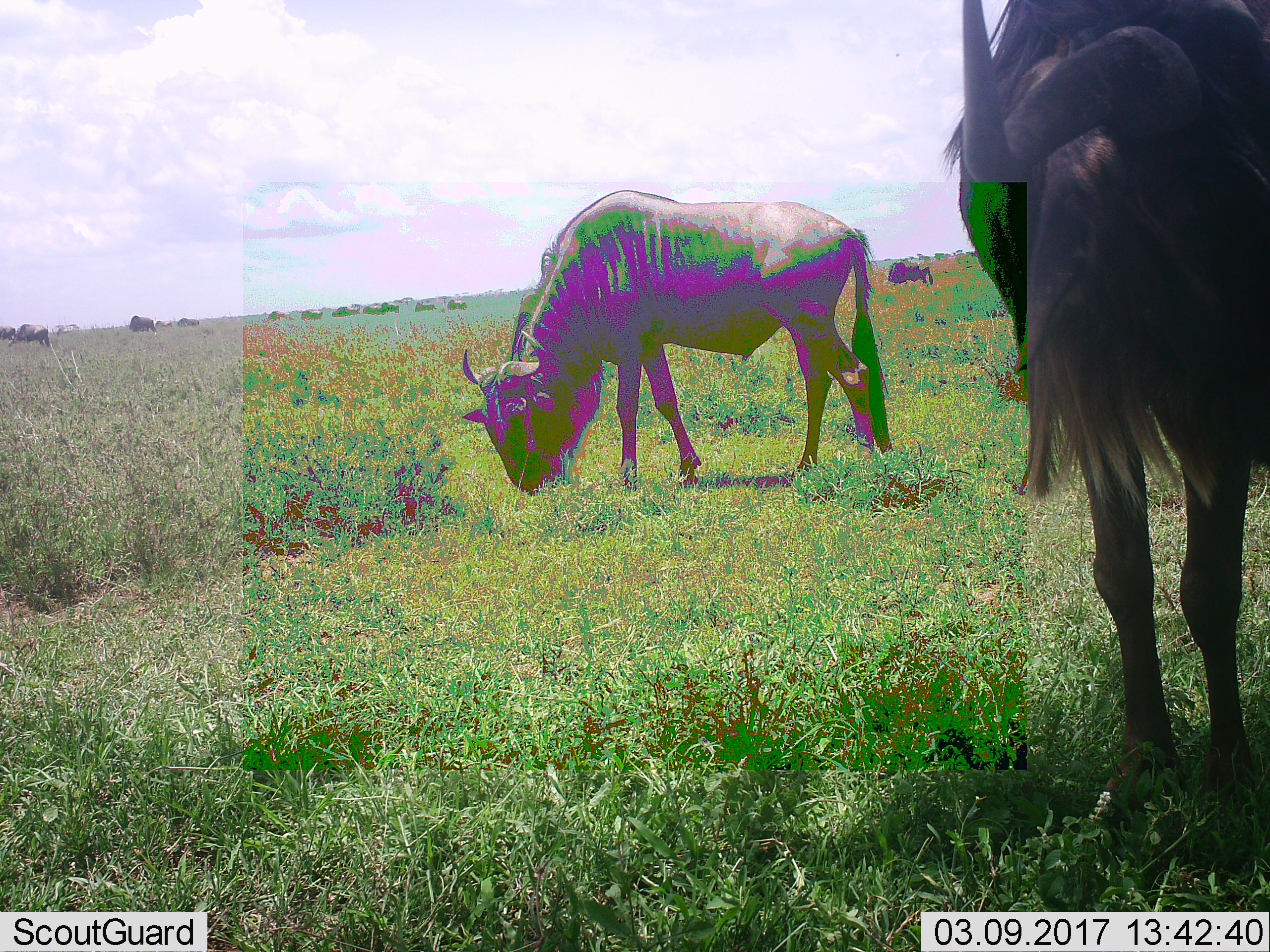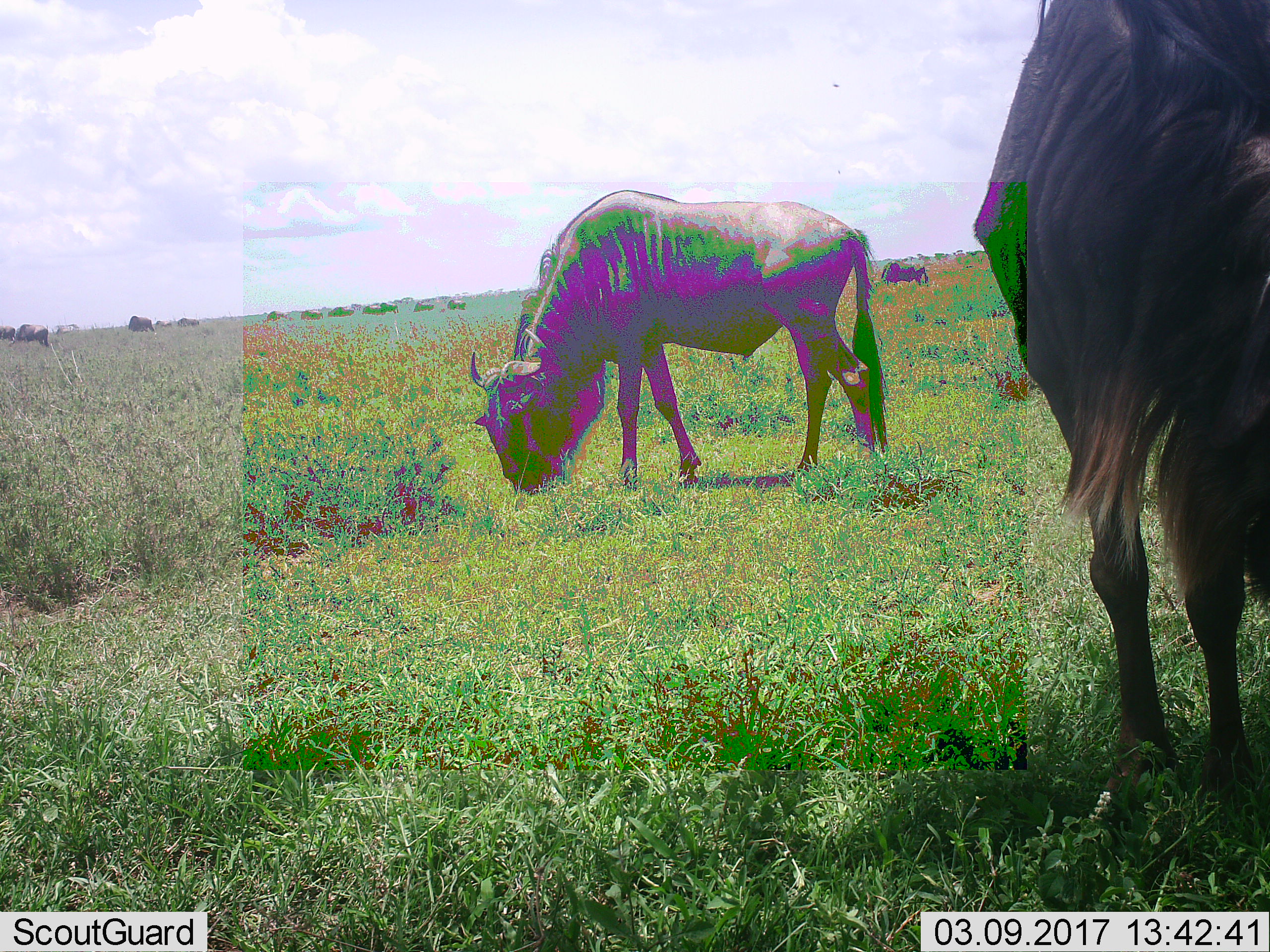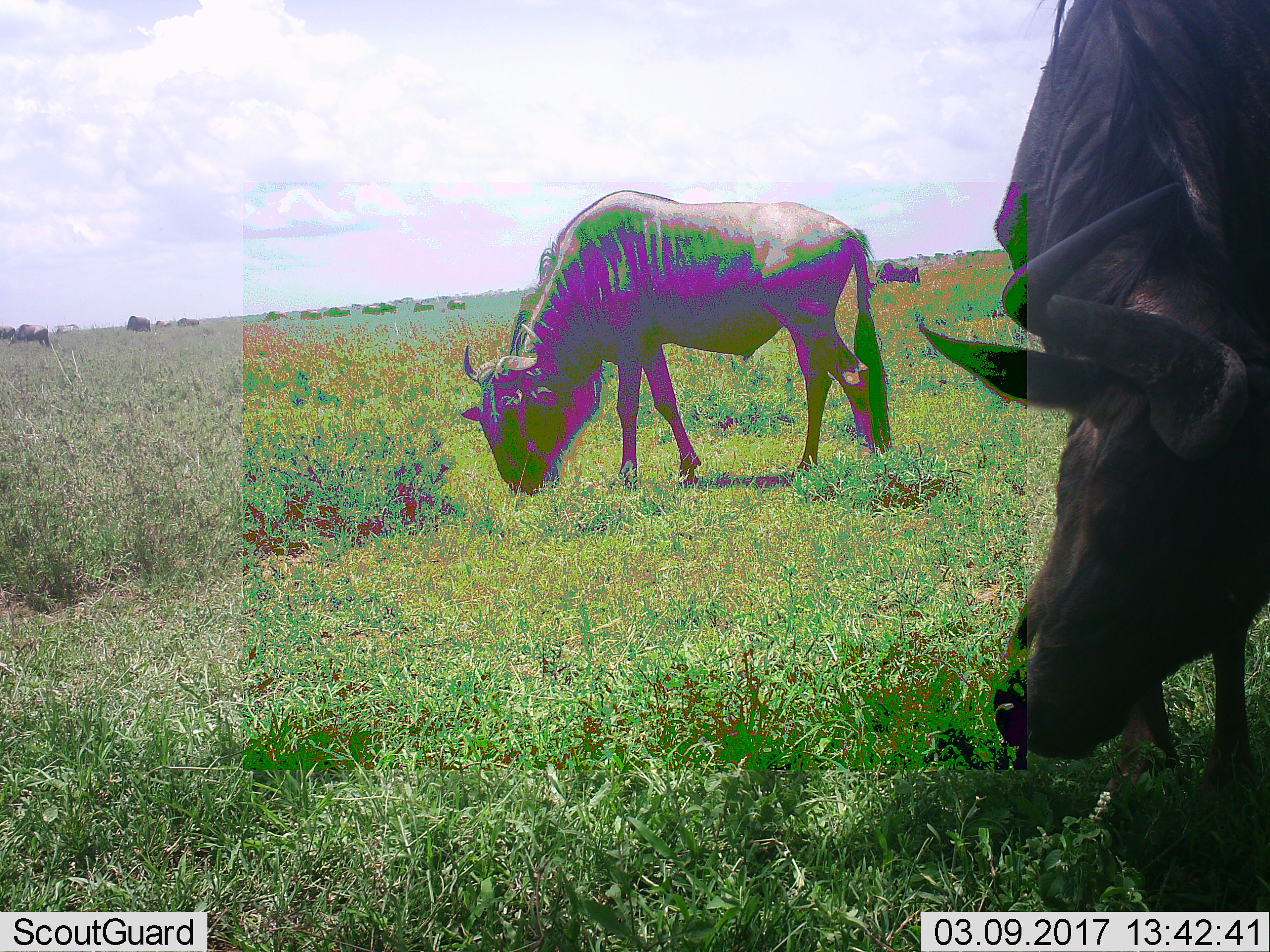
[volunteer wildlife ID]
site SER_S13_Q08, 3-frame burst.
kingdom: Animalia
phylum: Chordata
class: Mammalia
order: Artiodactyla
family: Bovidae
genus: Connochaetes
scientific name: Connochaetes taurinus taurinus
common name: blue wildebeest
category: wildebeestblue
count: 11-50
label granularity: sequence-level